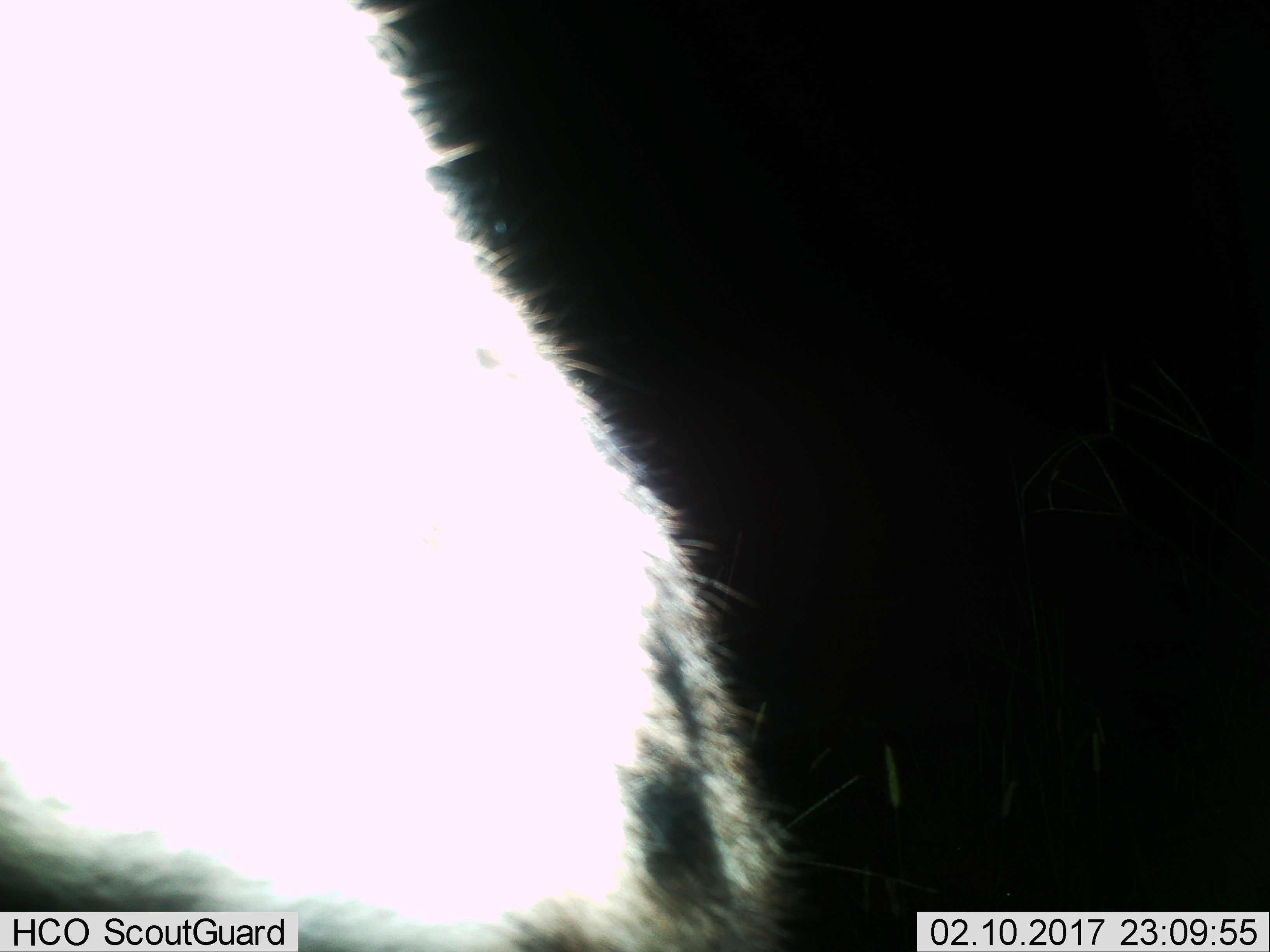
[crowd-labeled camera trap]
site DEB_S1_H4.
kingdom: Animalia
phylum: Chordata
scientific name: Vertebrata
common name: domestic animal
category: domesticanimal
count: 1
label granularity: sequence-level